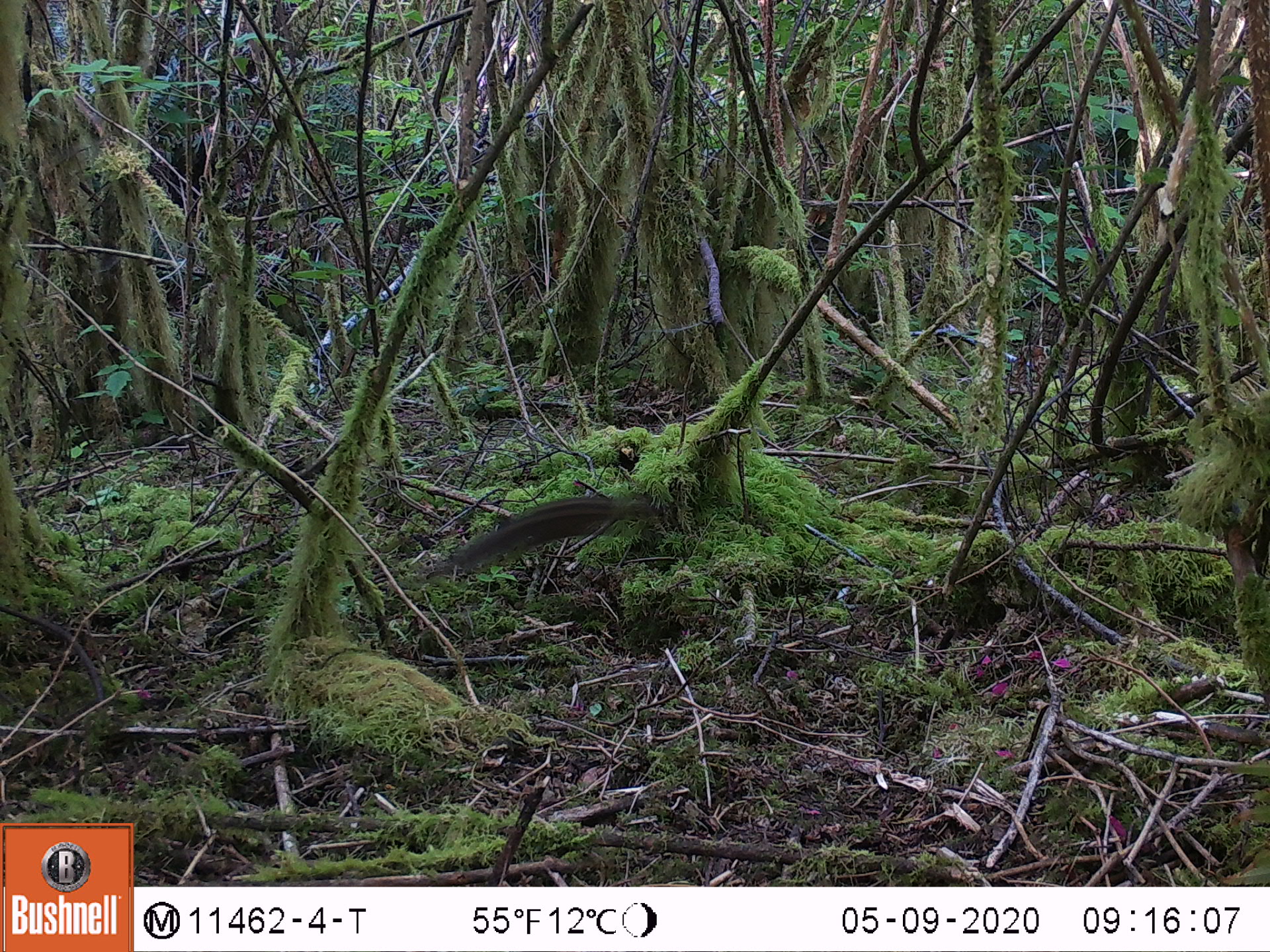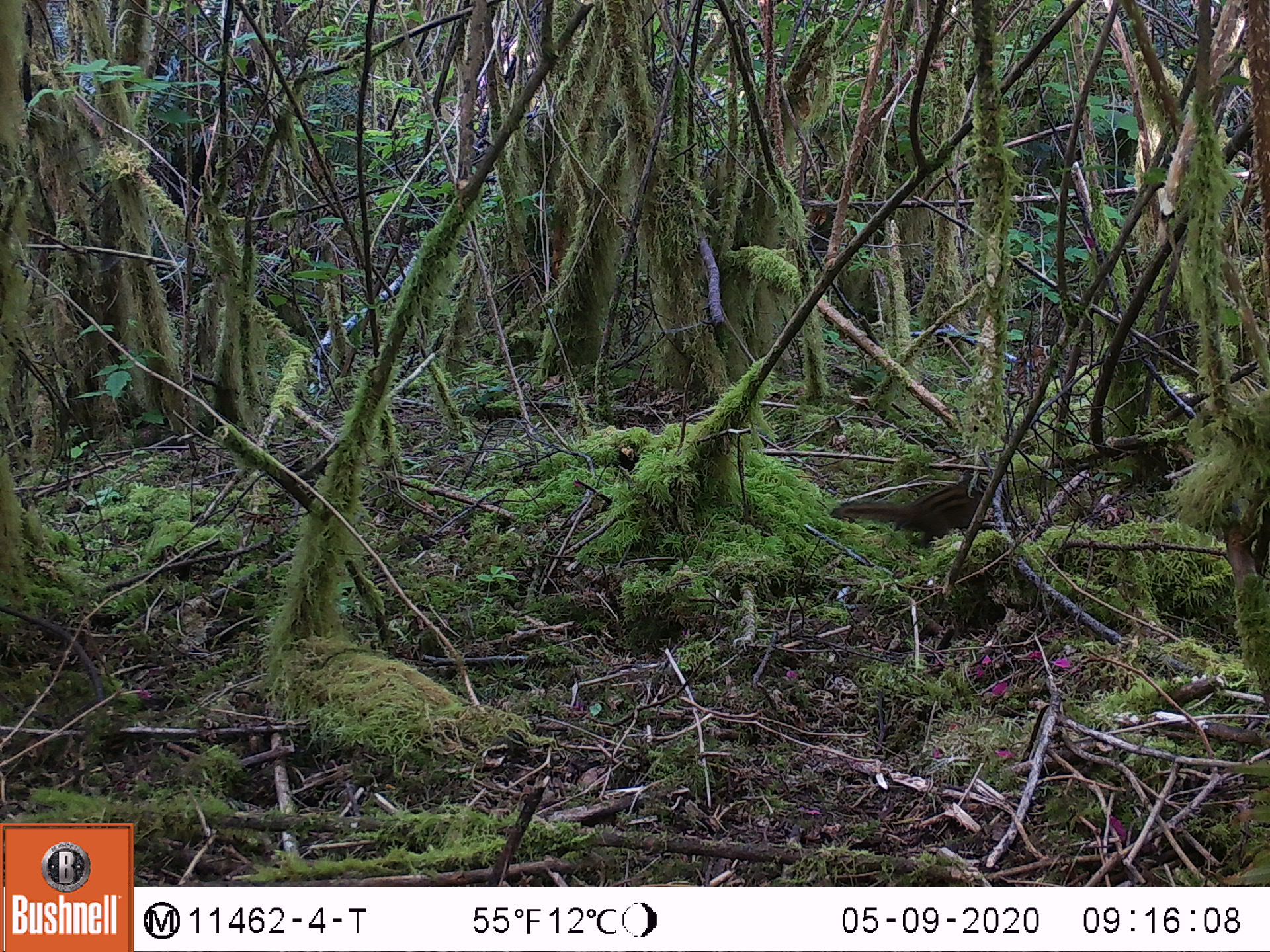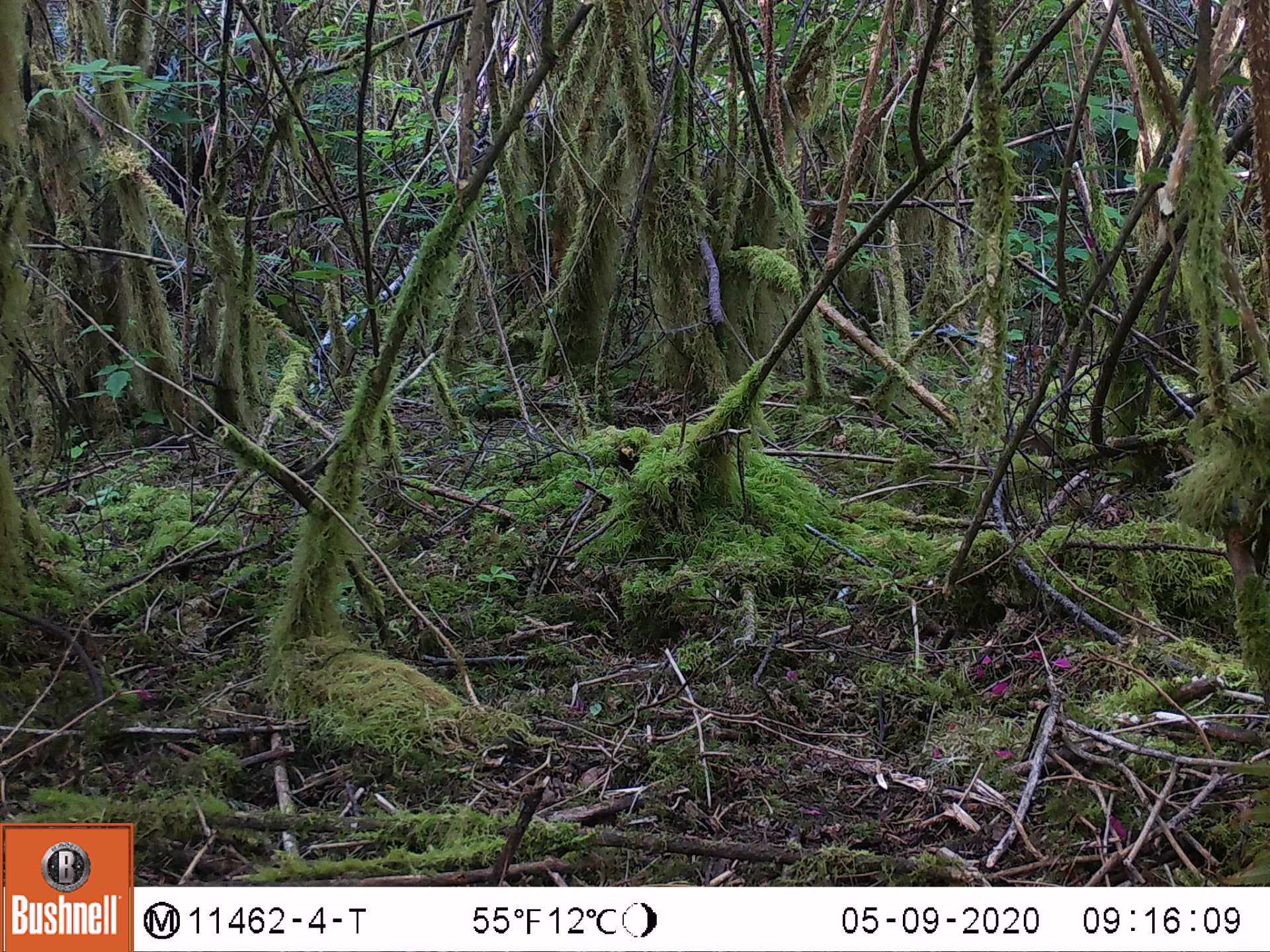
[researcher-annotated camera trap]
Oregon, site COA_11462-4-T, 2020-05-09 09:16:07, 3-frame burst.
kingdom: Animalia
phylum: Chordata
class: Mammalia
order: Rodentia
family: Sciuridae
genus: Neotamias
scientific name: Neotamias townsendii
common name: townsend's chipmunk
Townsend's chipmunk (Neotamias townsendii).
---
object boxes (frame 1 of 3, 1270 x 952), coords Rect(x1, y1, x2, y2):
townsend's chipmunk: Rect(428, 489, 667, 578)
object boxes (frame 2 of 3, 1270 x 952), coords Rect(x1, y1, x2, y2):
townsend's chipmunk: Rect(826, 465, 994, 549)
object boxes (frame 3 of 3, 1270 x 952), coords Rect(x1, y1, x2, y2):
townsend's chipmunk: Rect(1048, 745, 1052, 750)